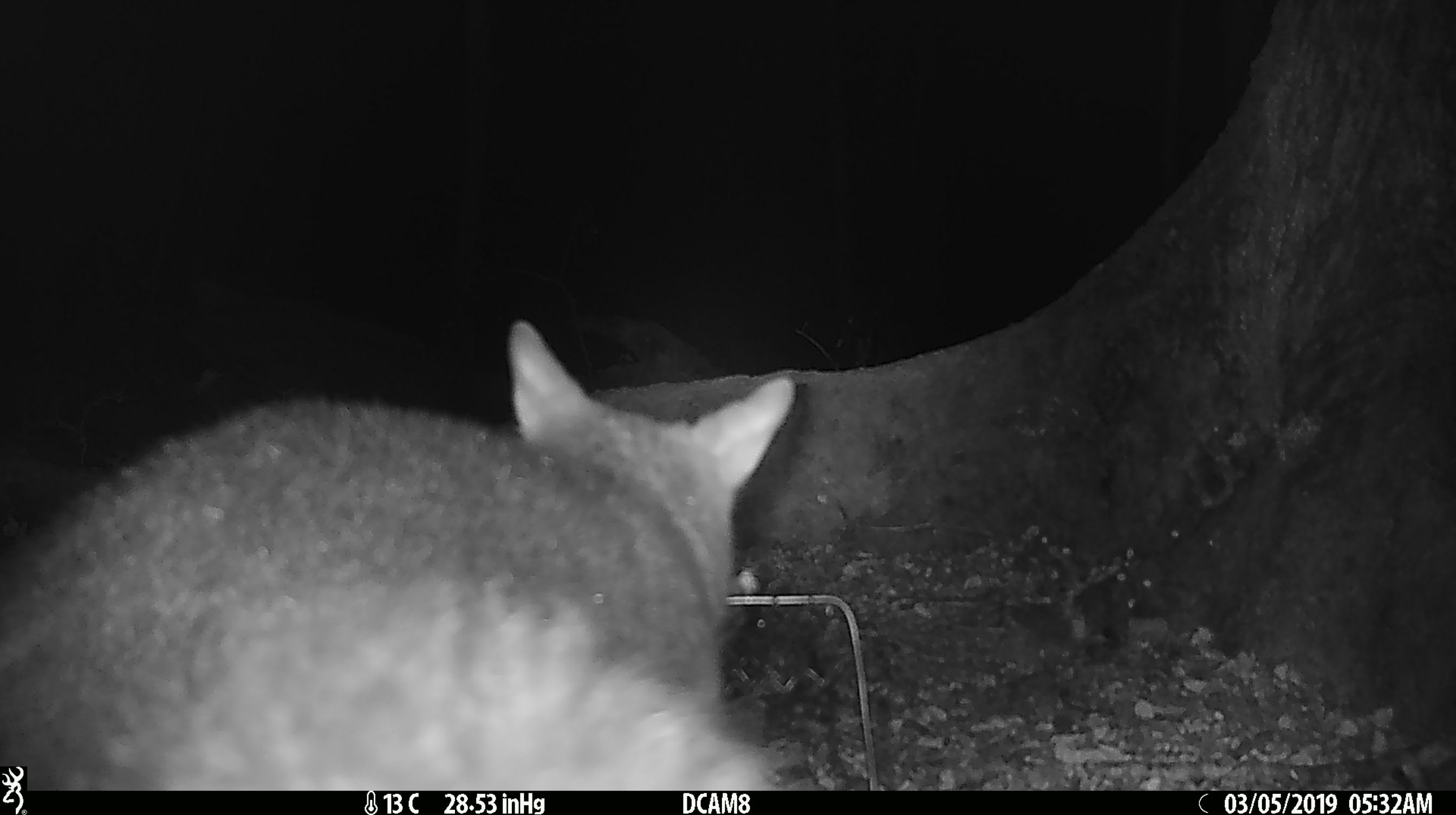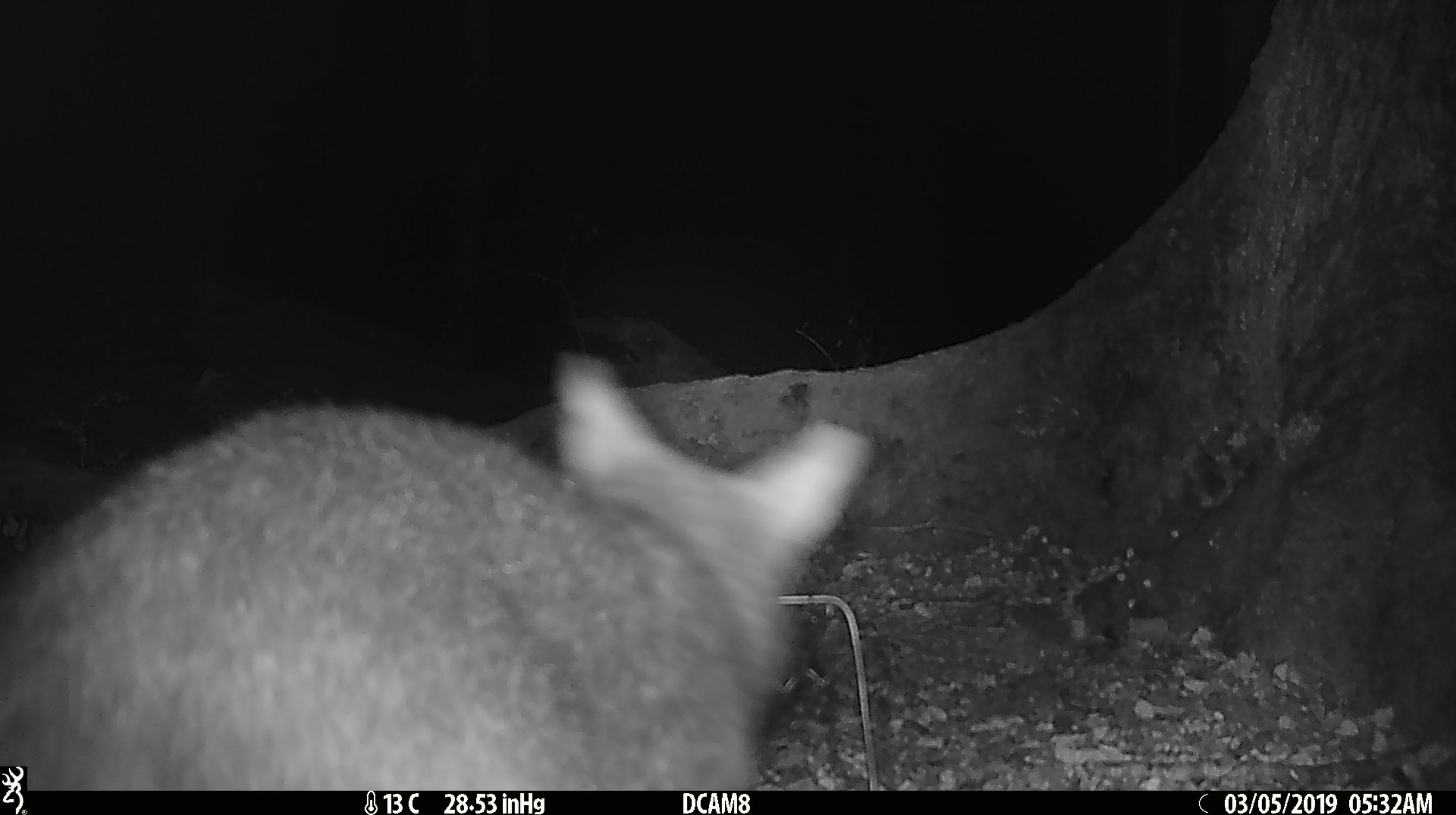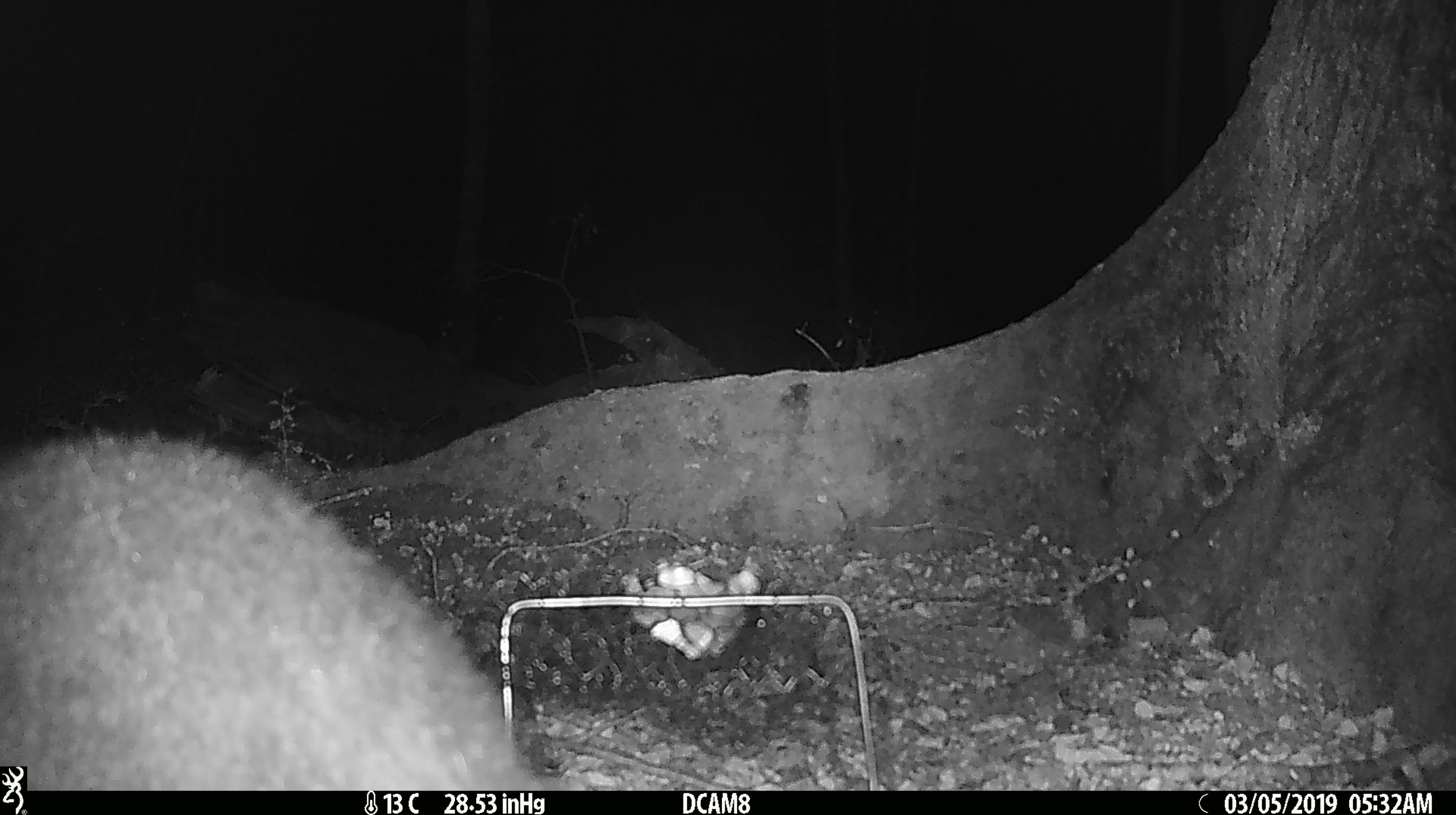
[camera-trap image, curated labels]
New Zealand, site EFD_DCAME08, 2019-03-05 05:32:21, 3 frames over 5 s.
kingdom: Animalia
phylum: Chordata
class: Mammalia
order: Diprotodontia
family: Phalangeridae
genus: Trichosurus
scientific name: Trichosurus vulpecula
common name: common brushtail possum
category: possum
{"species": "possum (common brushtail possum) (Trichosurus vulpecula)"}